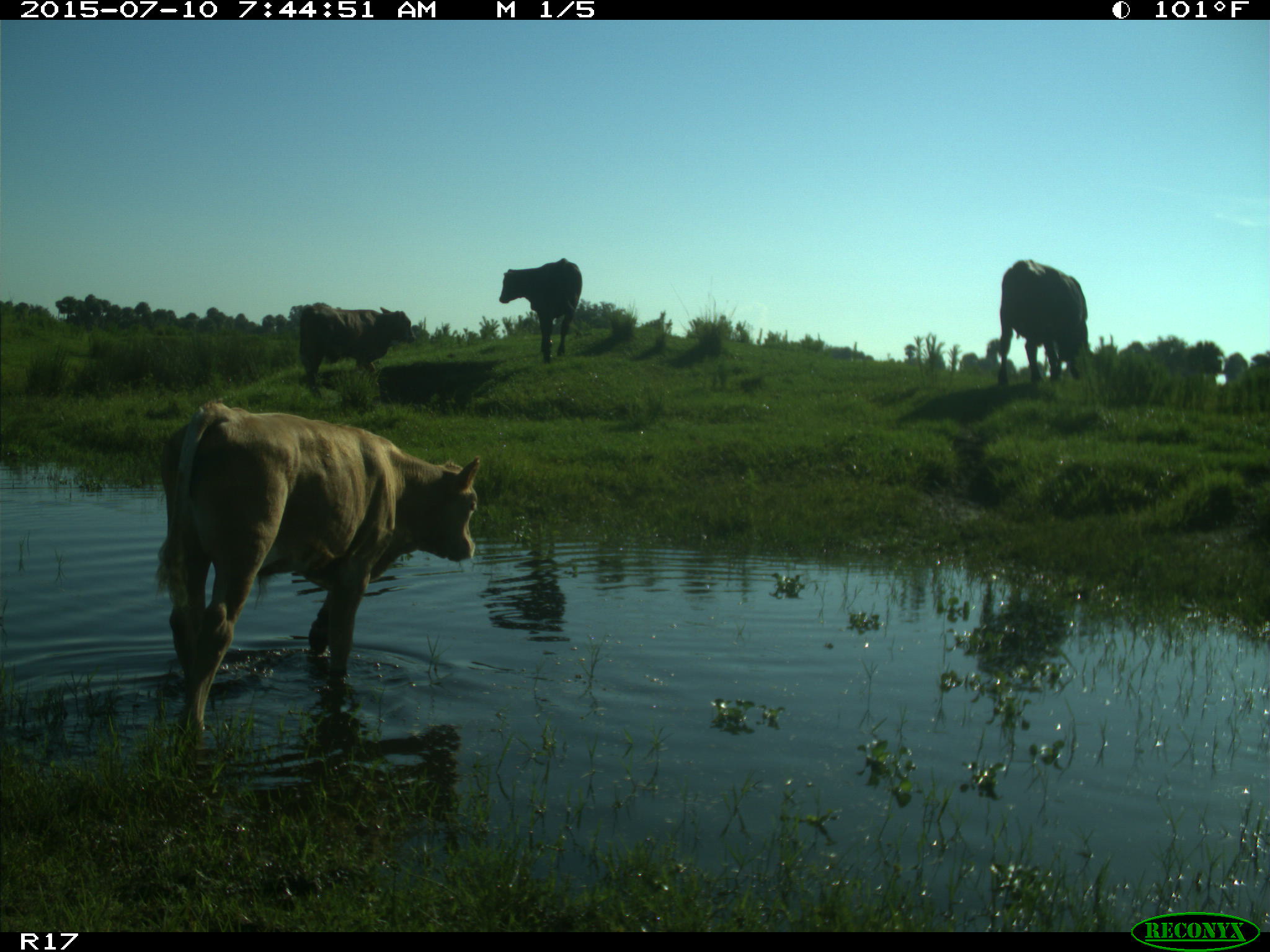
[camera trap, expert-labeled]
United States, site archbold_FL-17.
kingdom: Animalia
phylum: Chordata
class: Mammalia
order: Artiodactyla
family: Bovidae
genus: Bos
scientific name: Bos taurus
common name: domestic cow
Bos taurus (domestic cow).